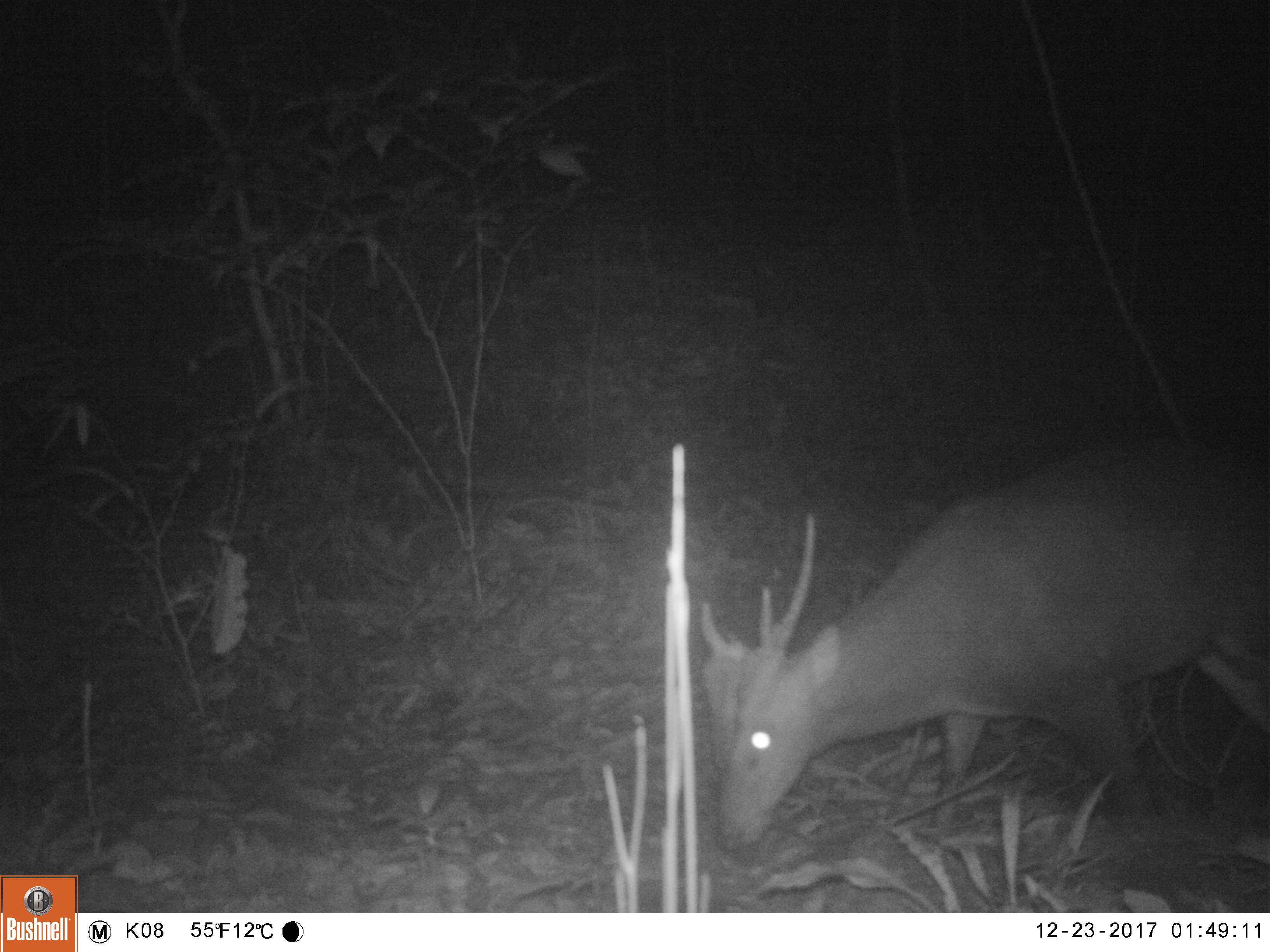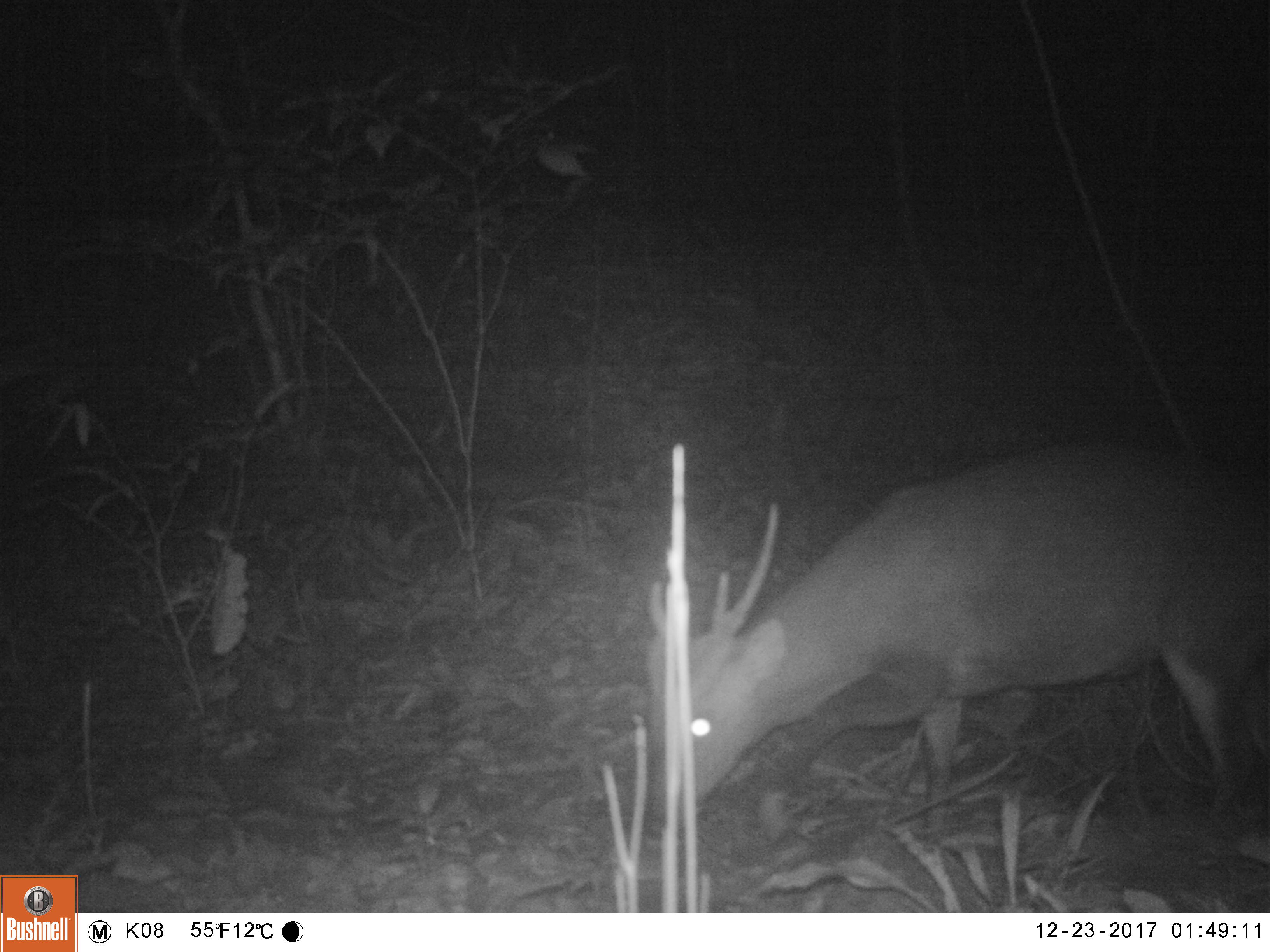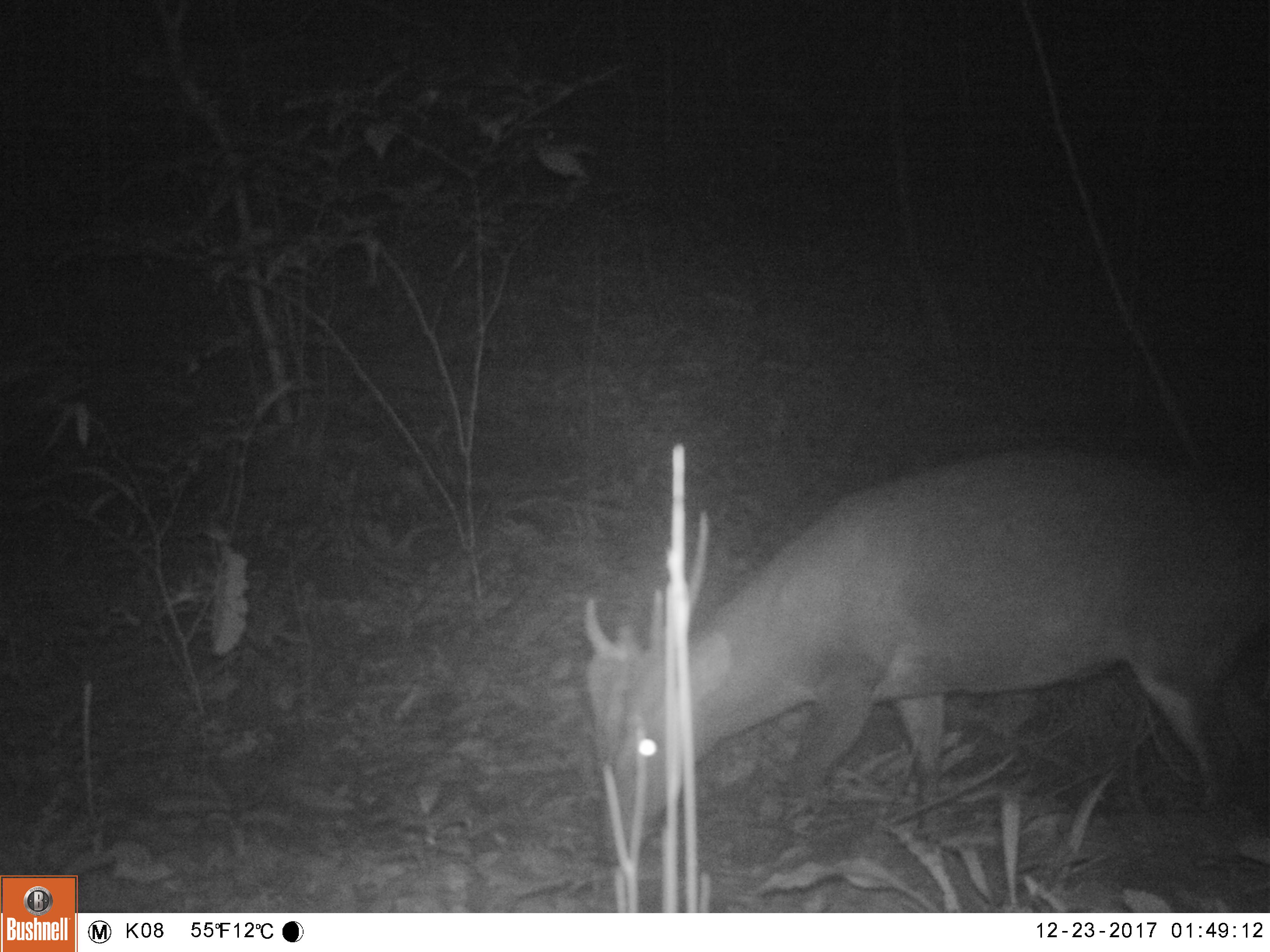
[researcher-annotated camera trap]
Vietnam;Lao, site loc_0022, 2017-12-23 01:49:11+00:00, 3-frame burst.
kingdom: Animalia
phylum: Chordata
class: Mammalia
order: Artiodactyla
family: Cervidae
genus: Muntiacus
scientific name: Muntiacus vuquangensis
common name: large-antlered muntjac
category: large antlered muntjac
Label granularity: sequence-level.